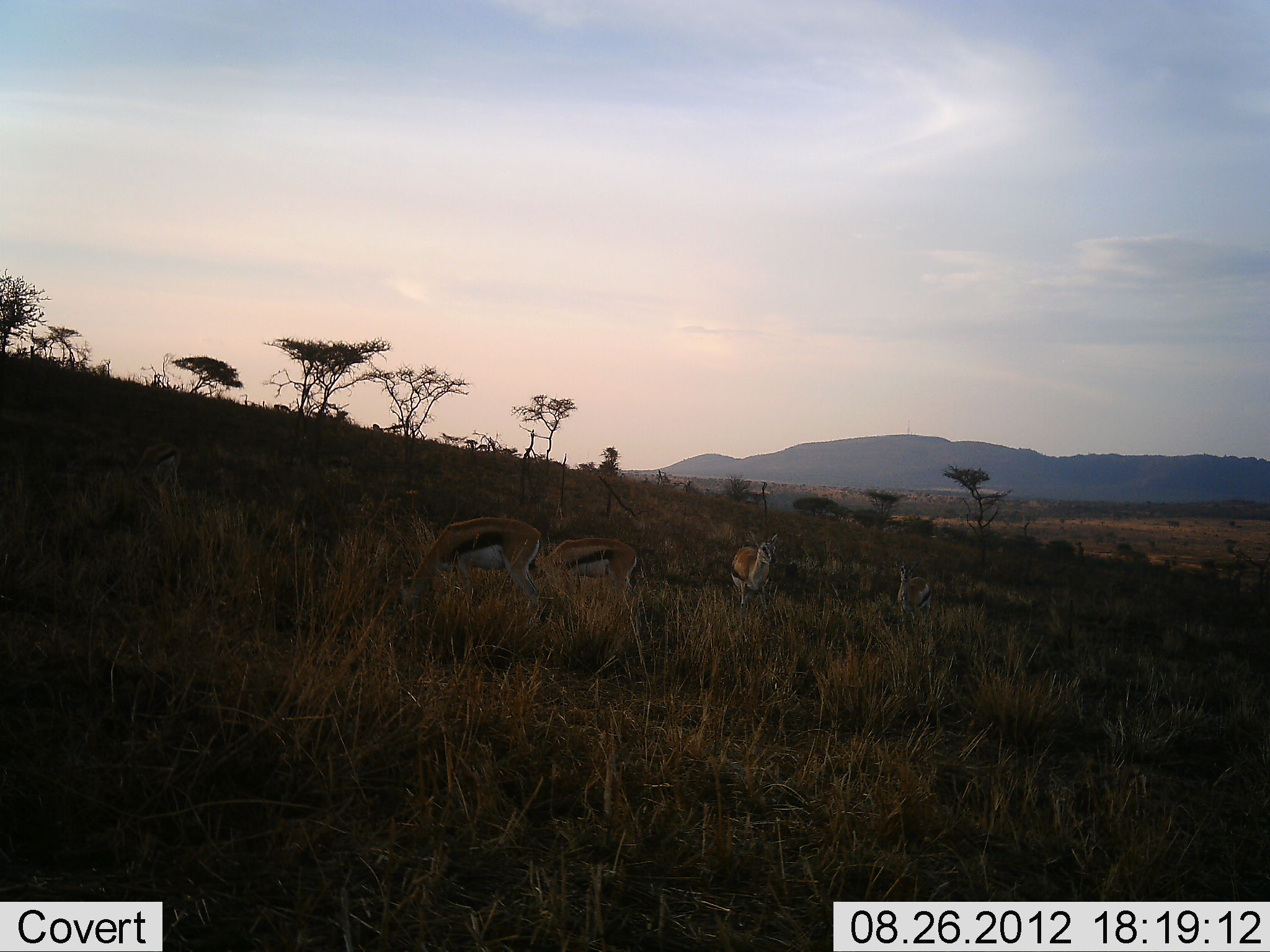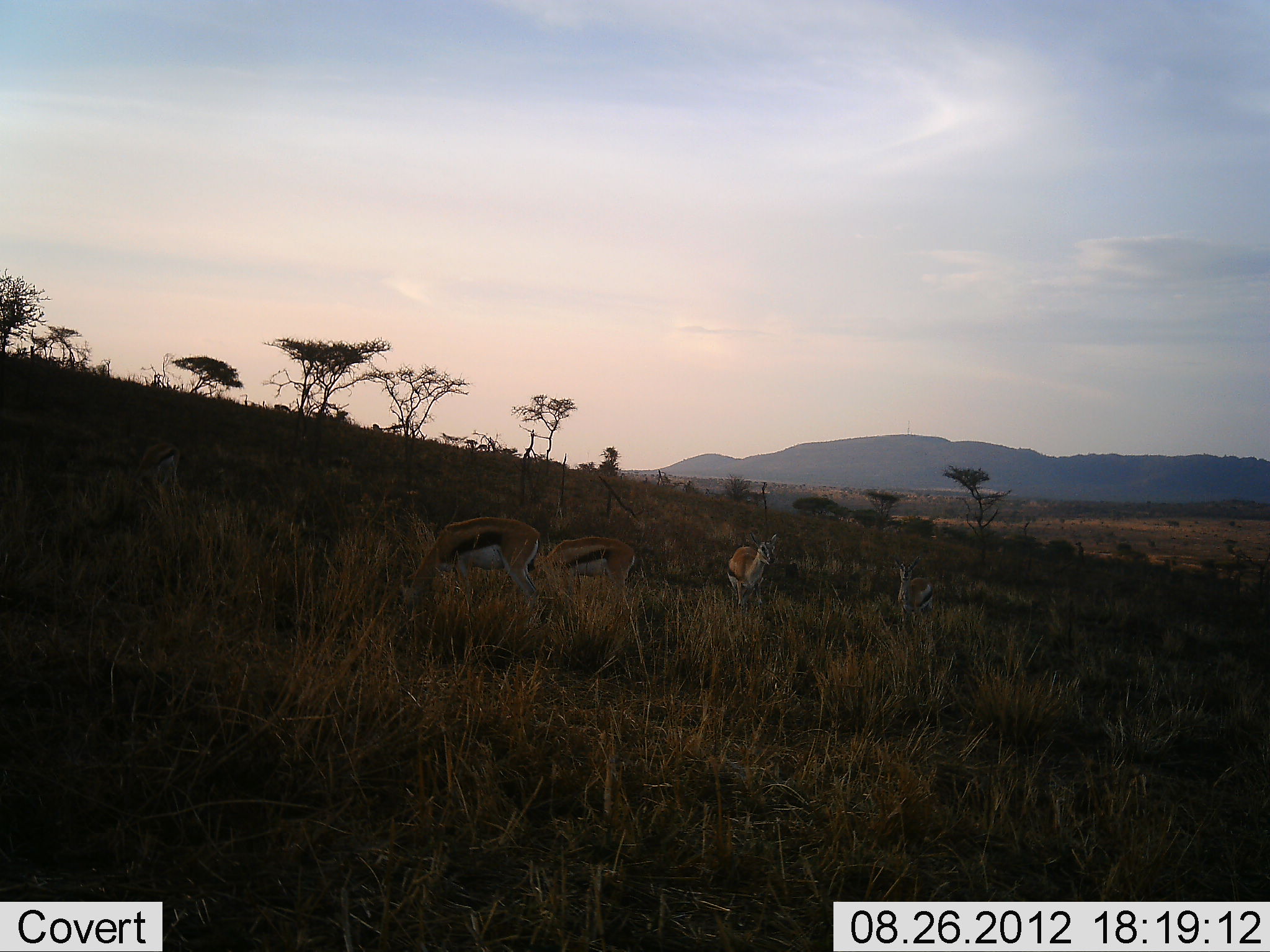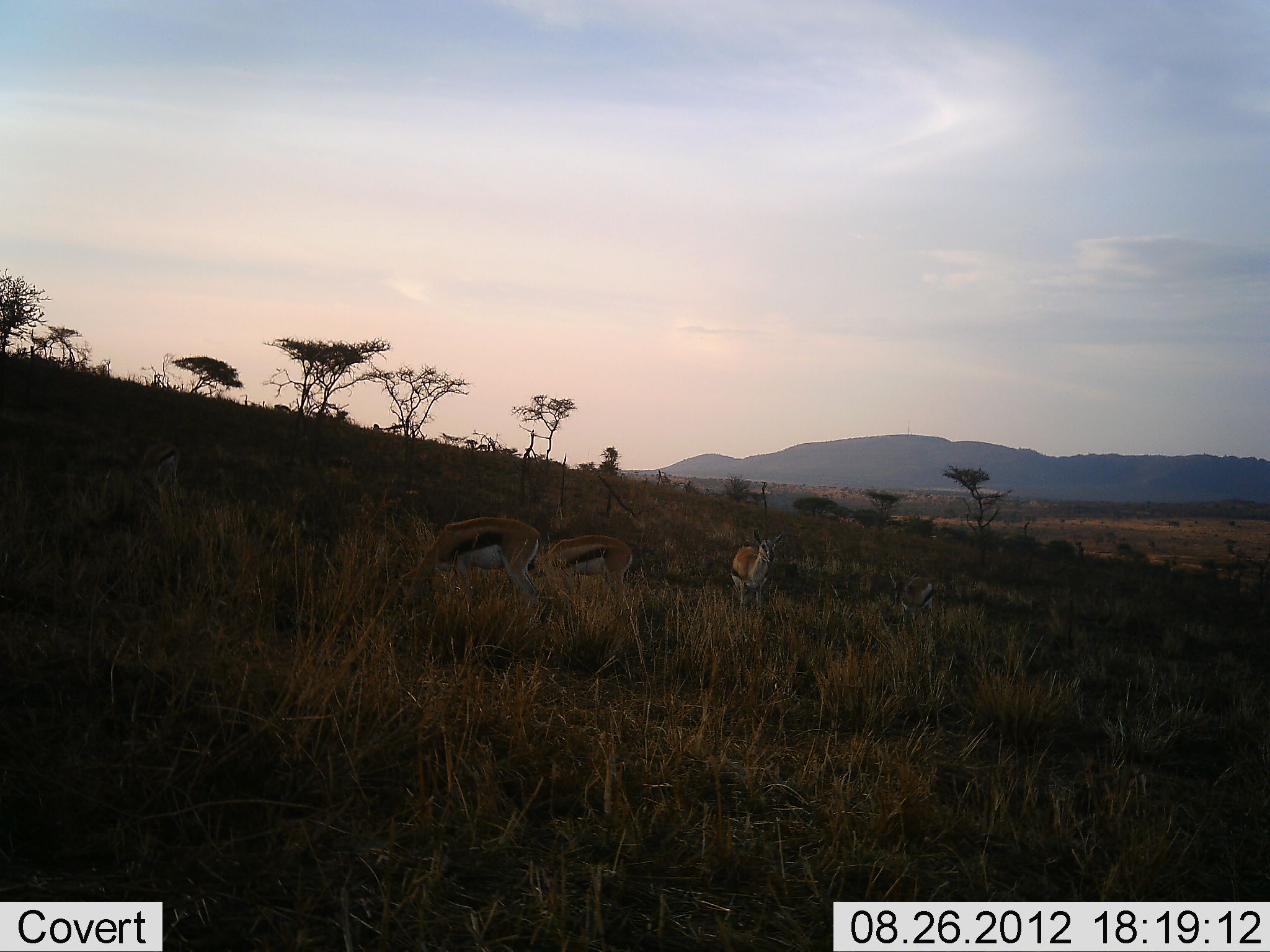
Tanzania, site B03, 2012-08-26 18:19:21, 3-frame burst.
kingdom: Animalia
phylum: Chordata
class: Mammalia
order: Artiodactyla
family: Bovidae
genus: Eudorcas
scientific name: Eudorcas thomsonii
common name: thomson's gazelle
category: gazellethomsons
Gazellethomsons (thomson's gazelle) (Eudorcas thomsonii), count 4. Behavior (volunteer vote fractions): standing 80%, resting 10%, moving 10%, interacting 0%. Young present (vote fraction): 0%. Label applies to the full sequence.